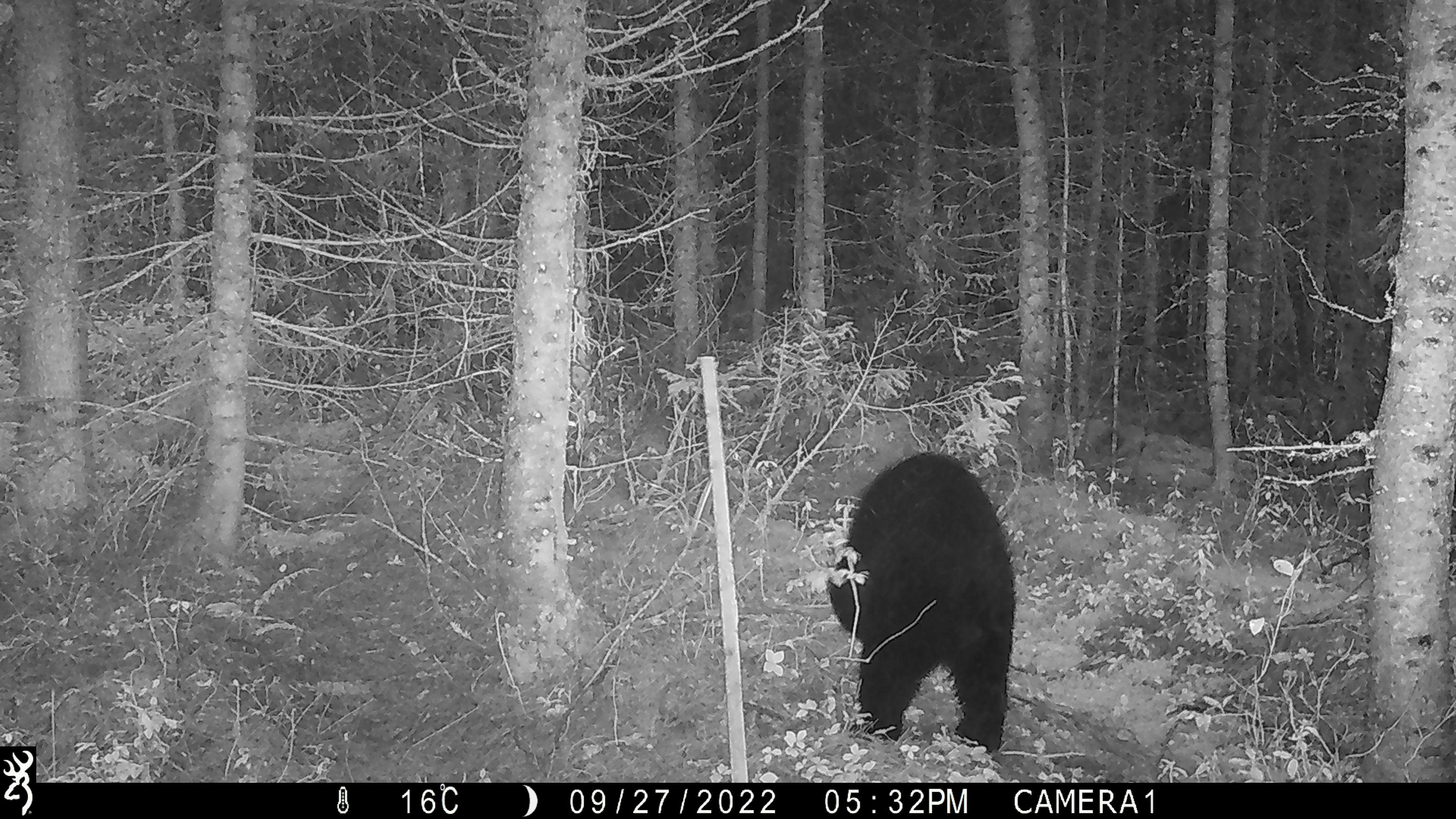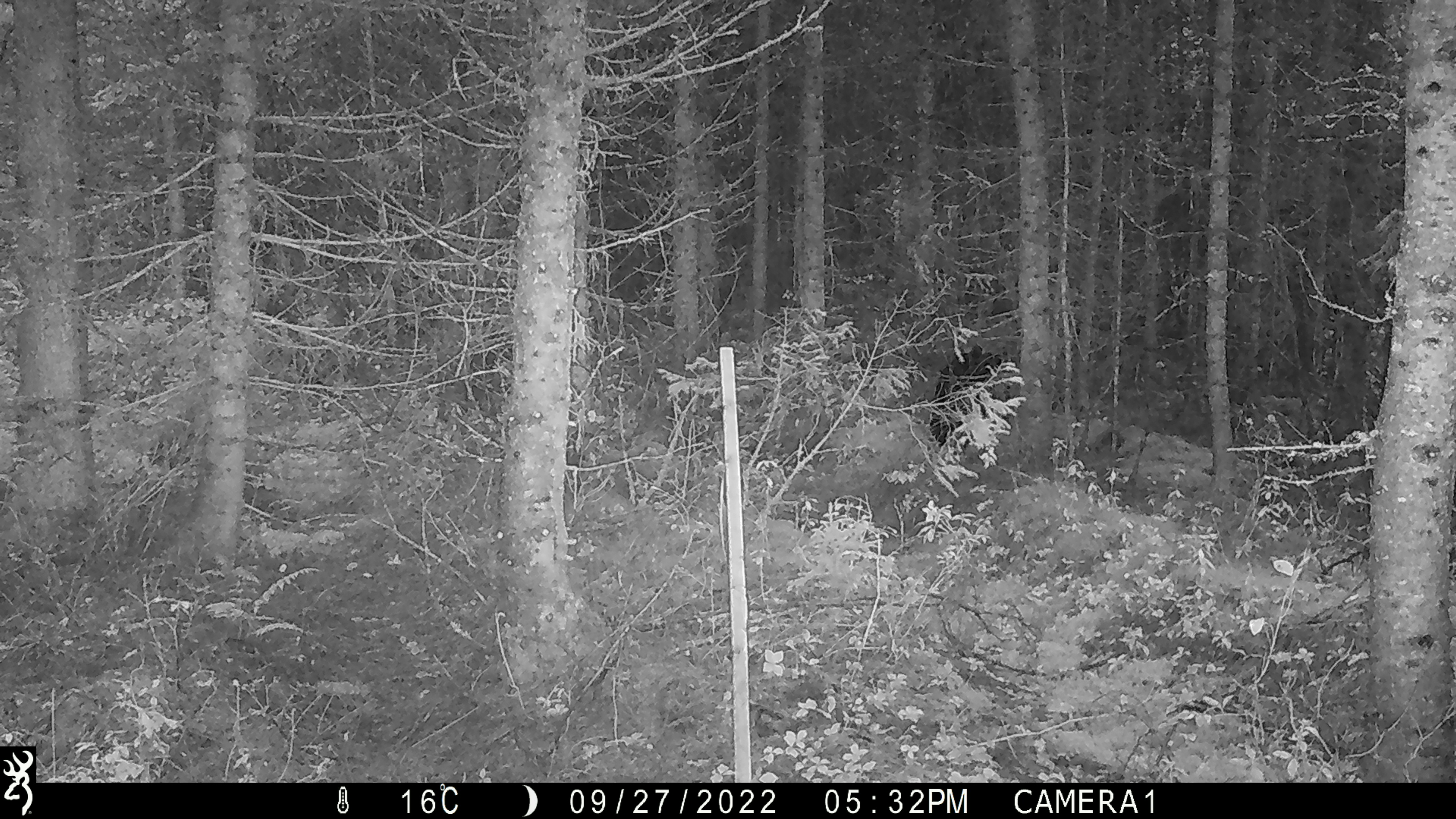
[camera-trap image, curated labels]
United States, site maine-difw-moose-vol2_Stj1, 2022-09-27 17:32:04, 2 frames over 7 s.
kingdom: Animalia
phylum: Chordata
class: Mammalia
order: Carnivora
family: Ursidae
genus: Ursus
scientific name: Ursus americanus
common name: black bear